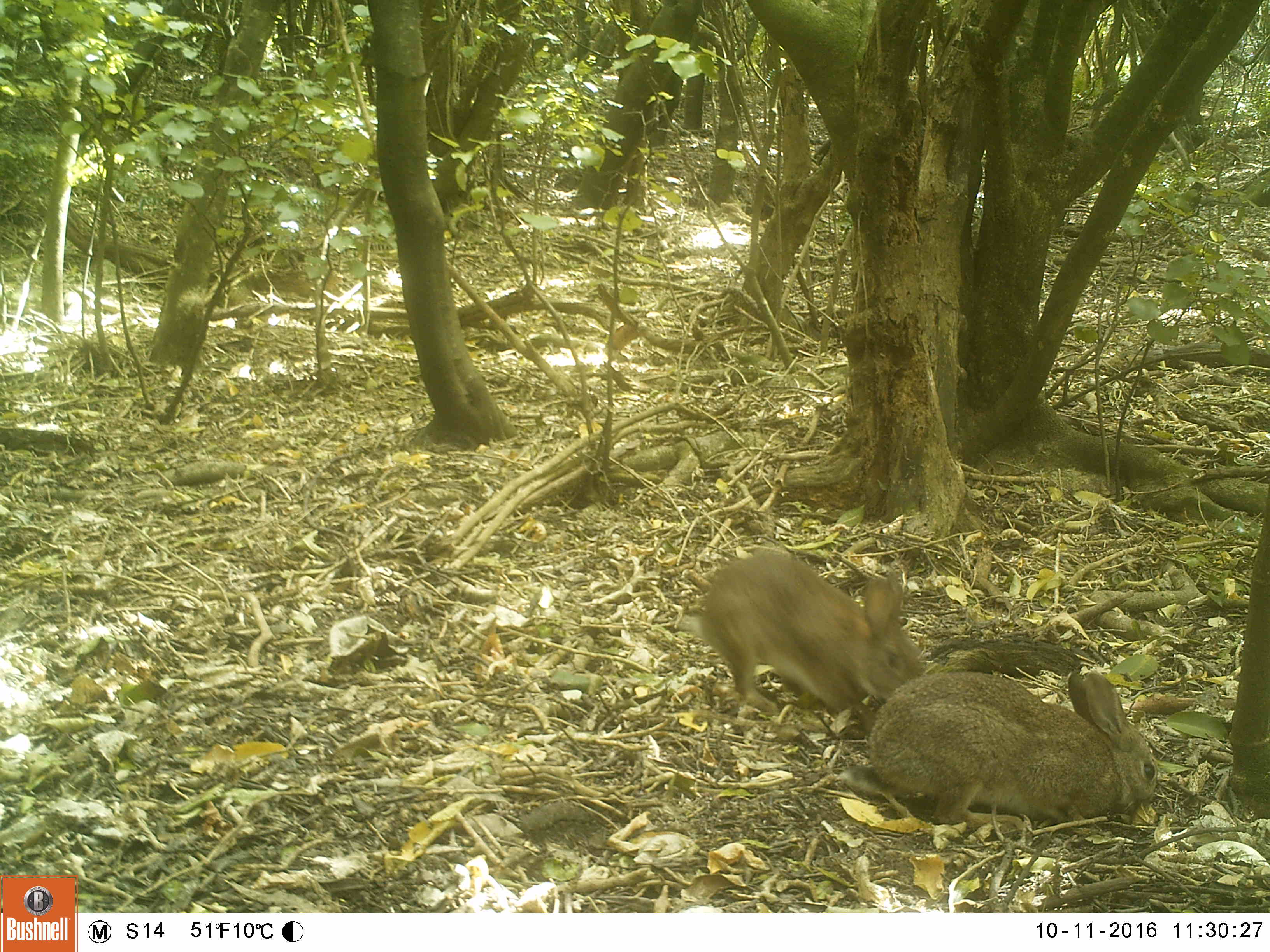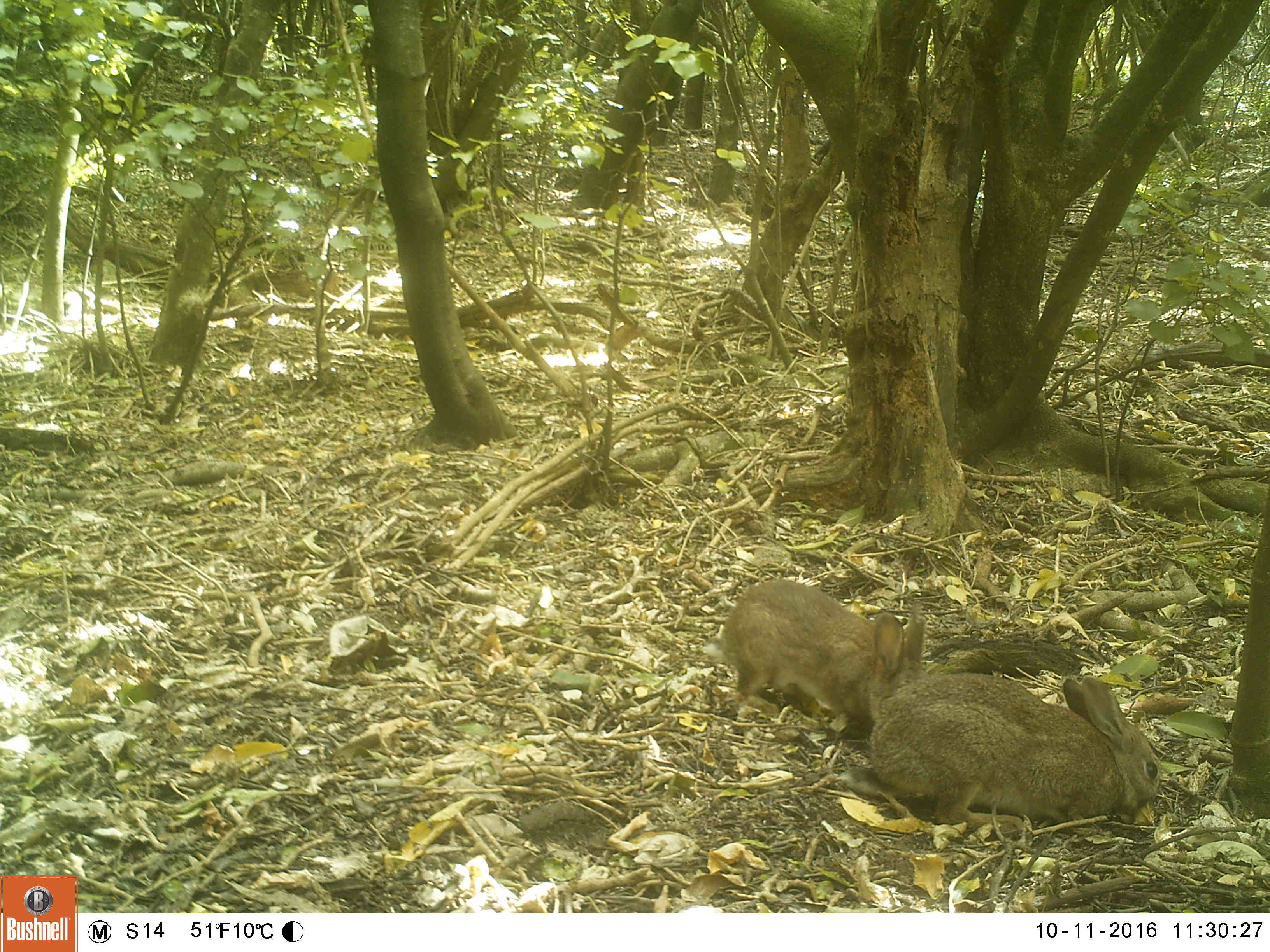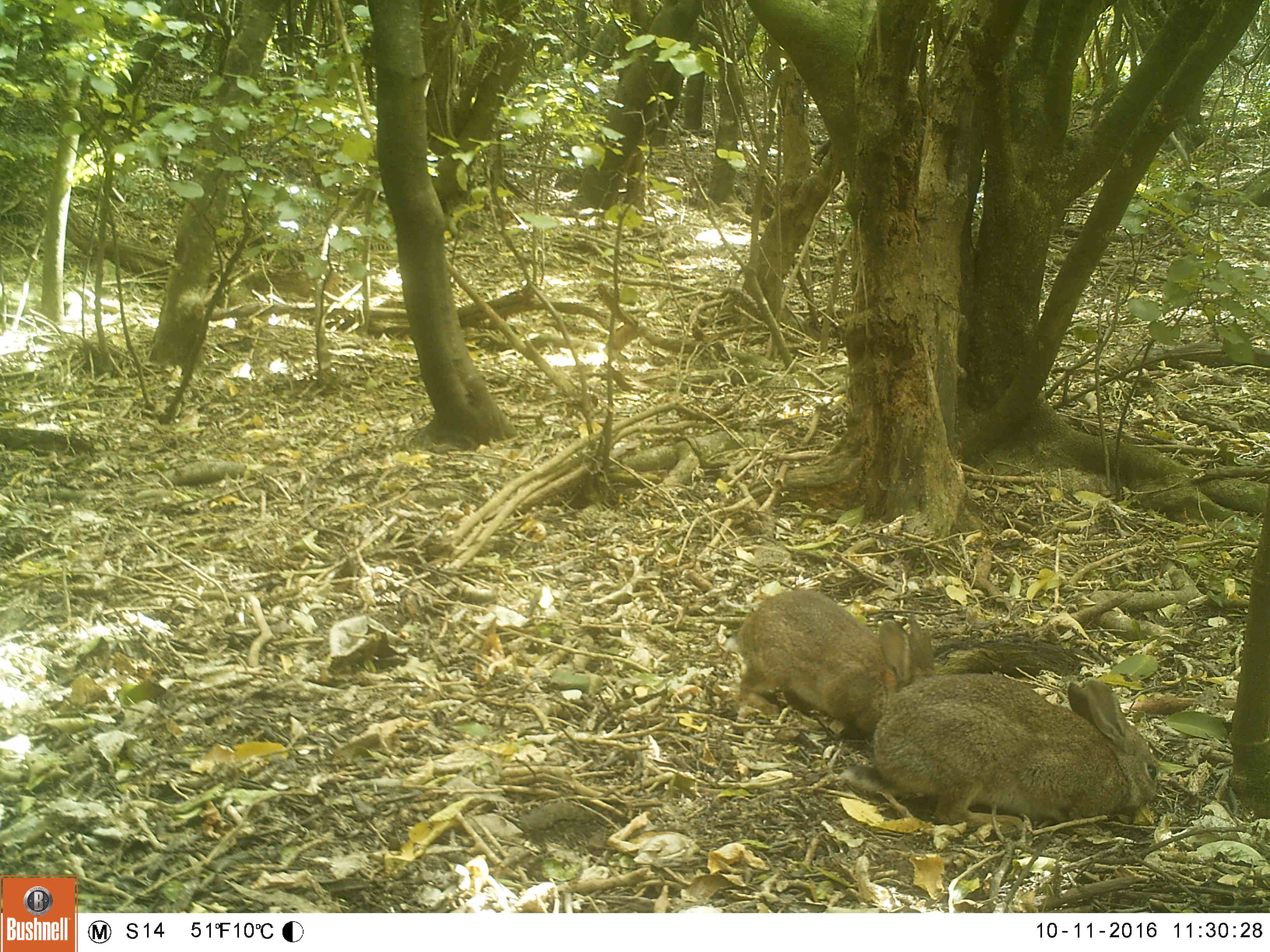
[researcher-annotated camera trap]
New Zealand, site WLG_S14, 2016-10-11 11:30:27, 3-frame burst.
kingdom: Animalia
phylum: Chordata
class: Mammalia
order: Lagomorpha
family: Leporidae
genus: Oryctolagus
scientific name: Oryctolagus cuniculus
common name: european rabbit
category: rabbit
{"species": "rabbit (european rabbit) (Oryctolagus cuniculus)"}